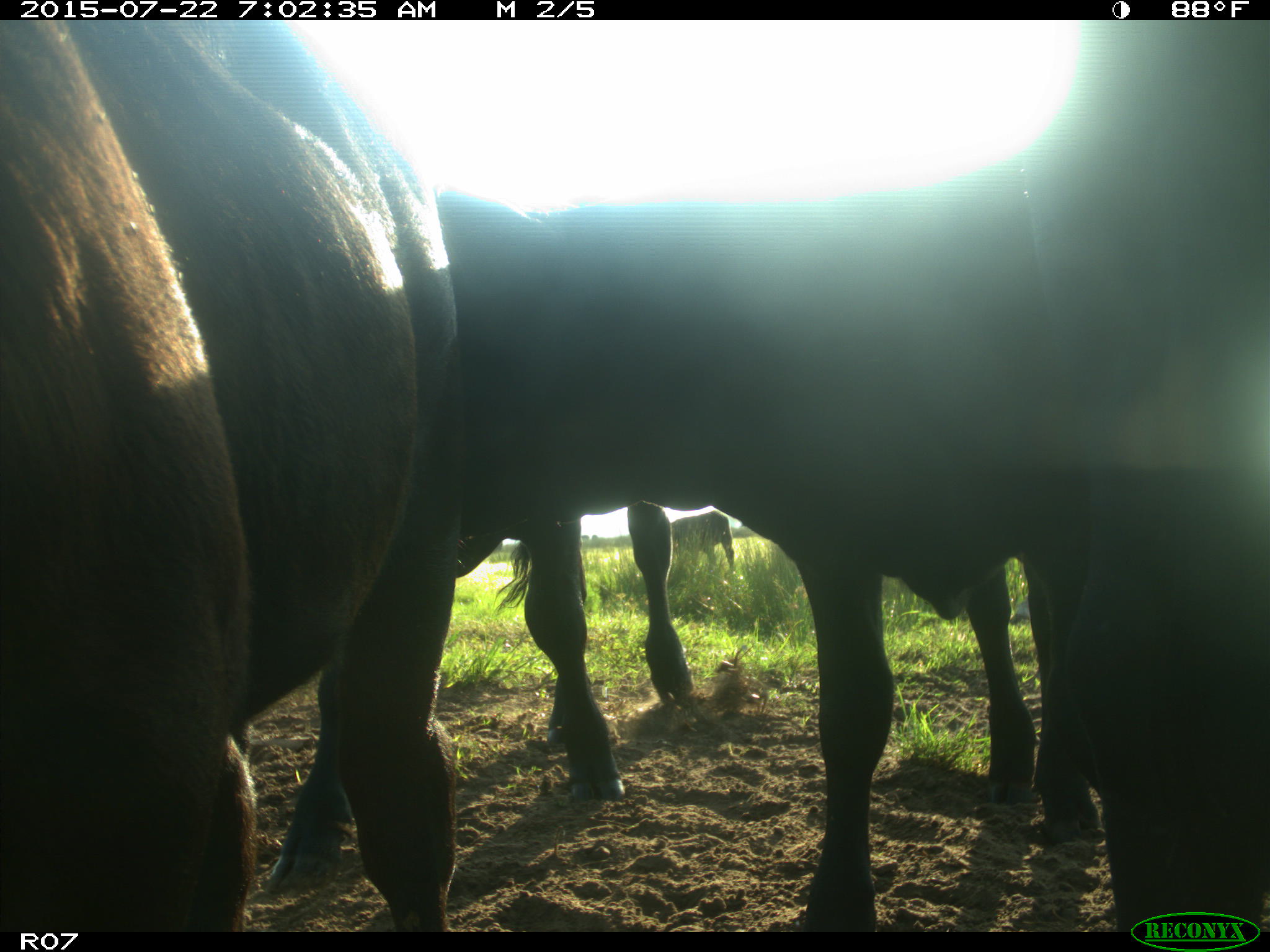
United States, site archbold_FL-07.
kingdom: Animalia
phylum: Chordata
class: Mammalia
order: Artiodactyla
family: Suidae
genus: Sus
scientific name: Sus scrofa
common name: wild boar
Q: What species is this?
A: Sus scrofa (wild boar).